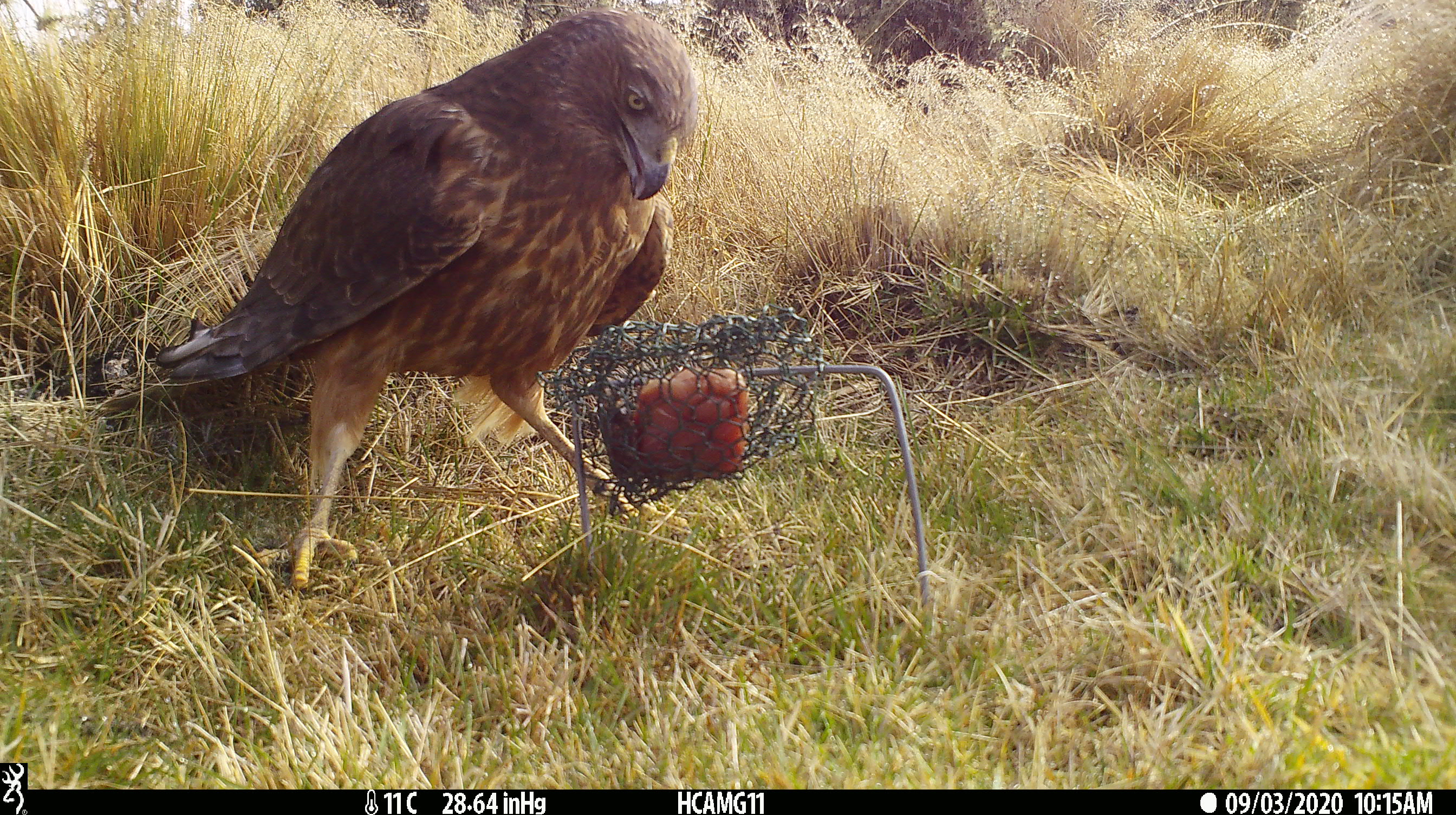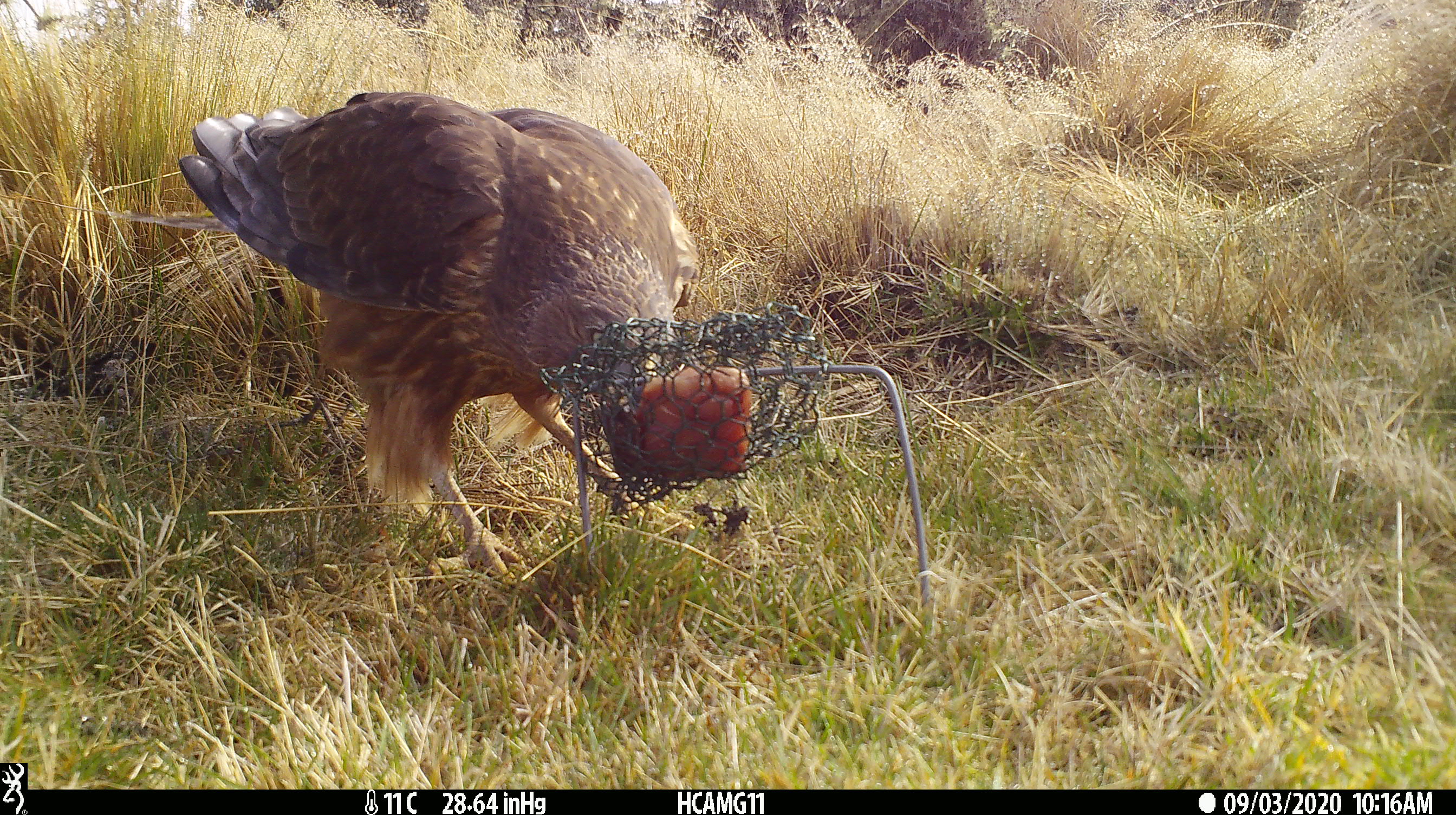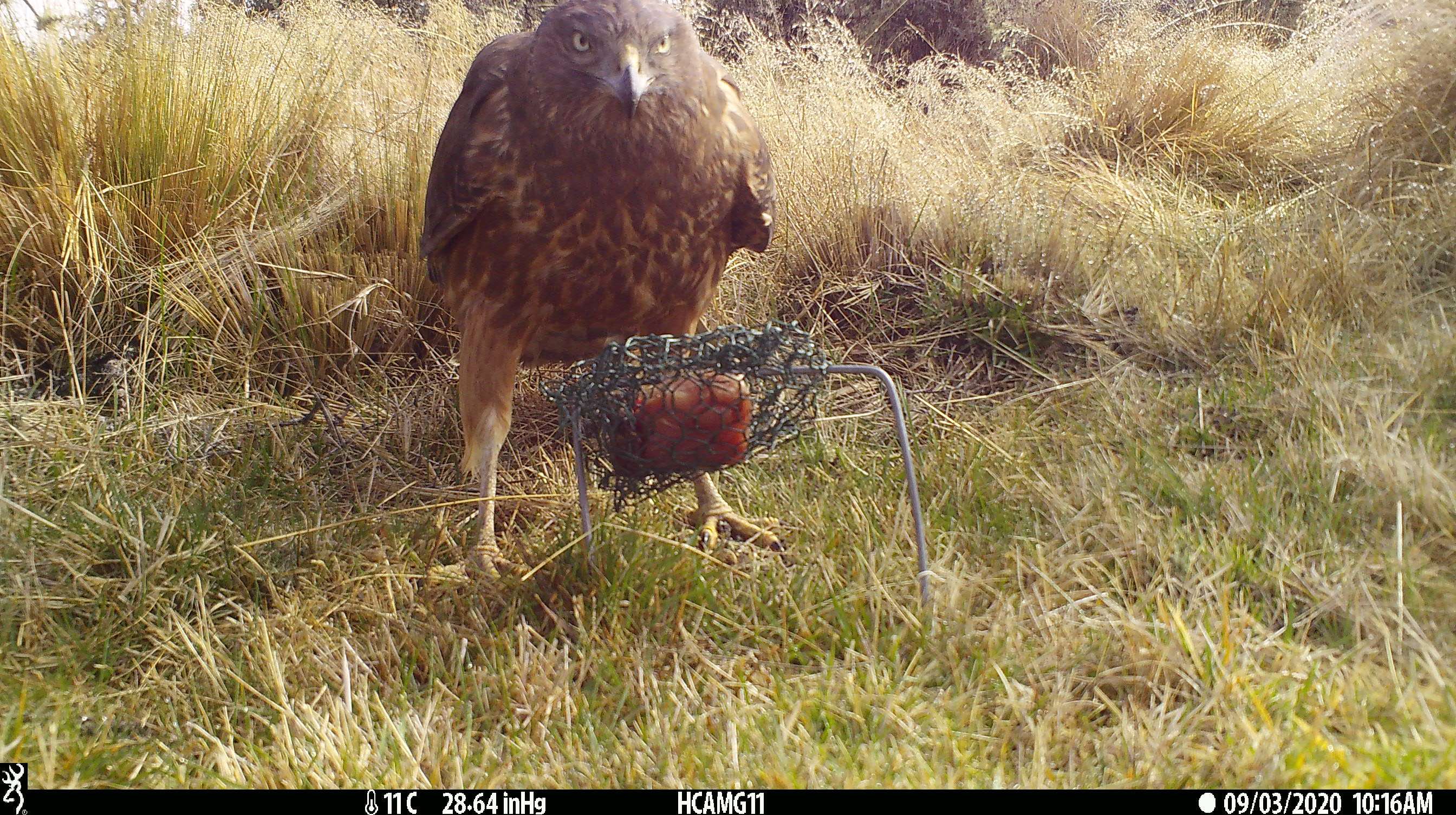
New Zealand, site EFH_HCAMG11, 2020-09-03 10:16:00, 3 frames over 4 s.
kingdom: Animalia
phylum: Chordata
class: Aves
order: Accipitriformes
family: Accipitridae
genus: Circus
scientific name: Circus approximans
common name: swamp harrier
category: harrier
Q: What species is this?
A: Harrier (swamp harrier) (Circus approximans).